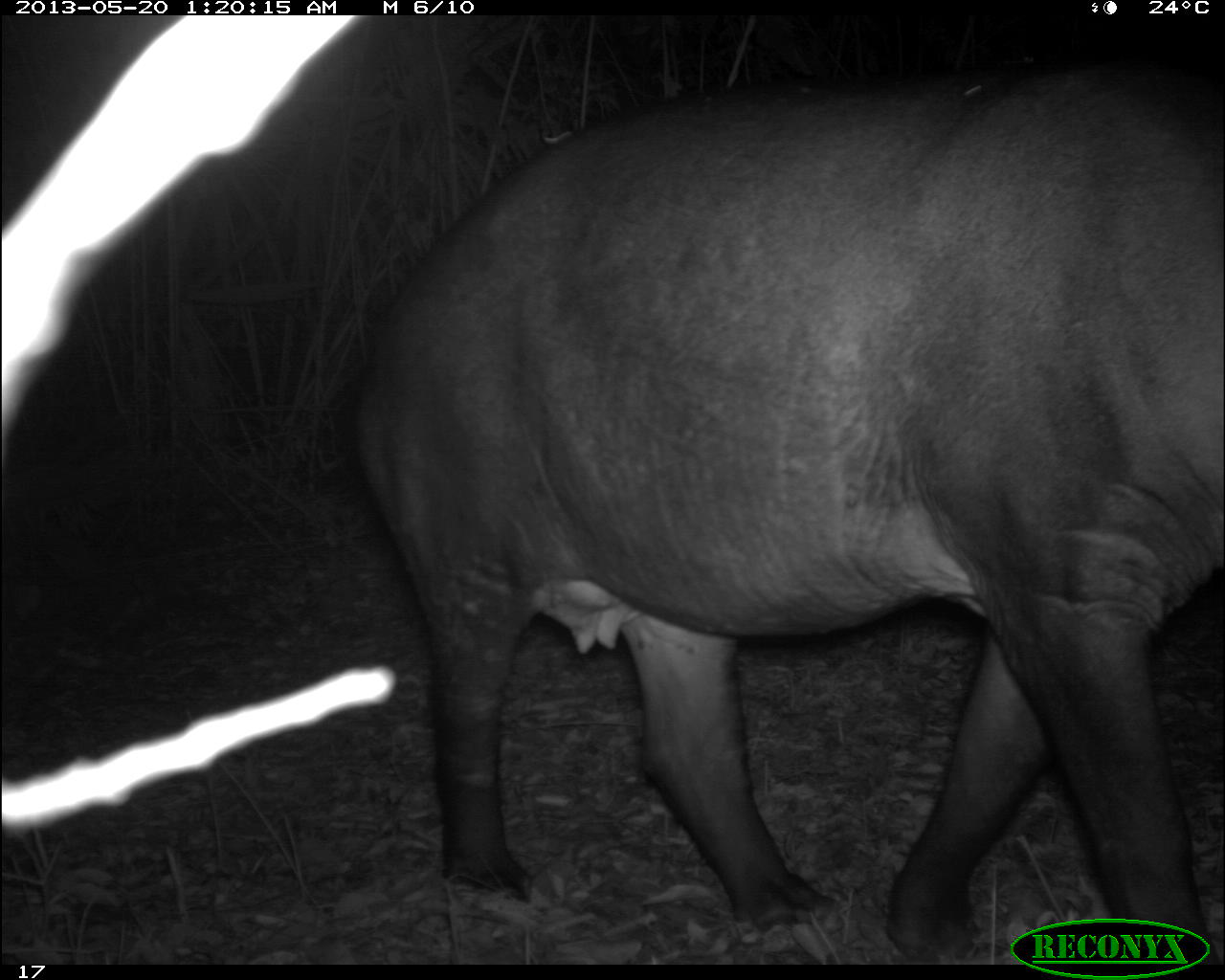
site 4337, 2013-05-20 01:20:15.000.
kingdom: Animalia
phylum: Chordata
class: Mammalia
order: Perissodactyla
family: Tapiridae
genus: Tapirus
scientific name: Tapirus bairdii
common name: baird's tapir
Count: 1.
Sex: female.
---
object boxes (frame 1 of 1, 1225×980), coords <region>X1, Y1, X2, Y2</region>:
tapirus bairdii: <region>350, 52, 1225, 963</region>